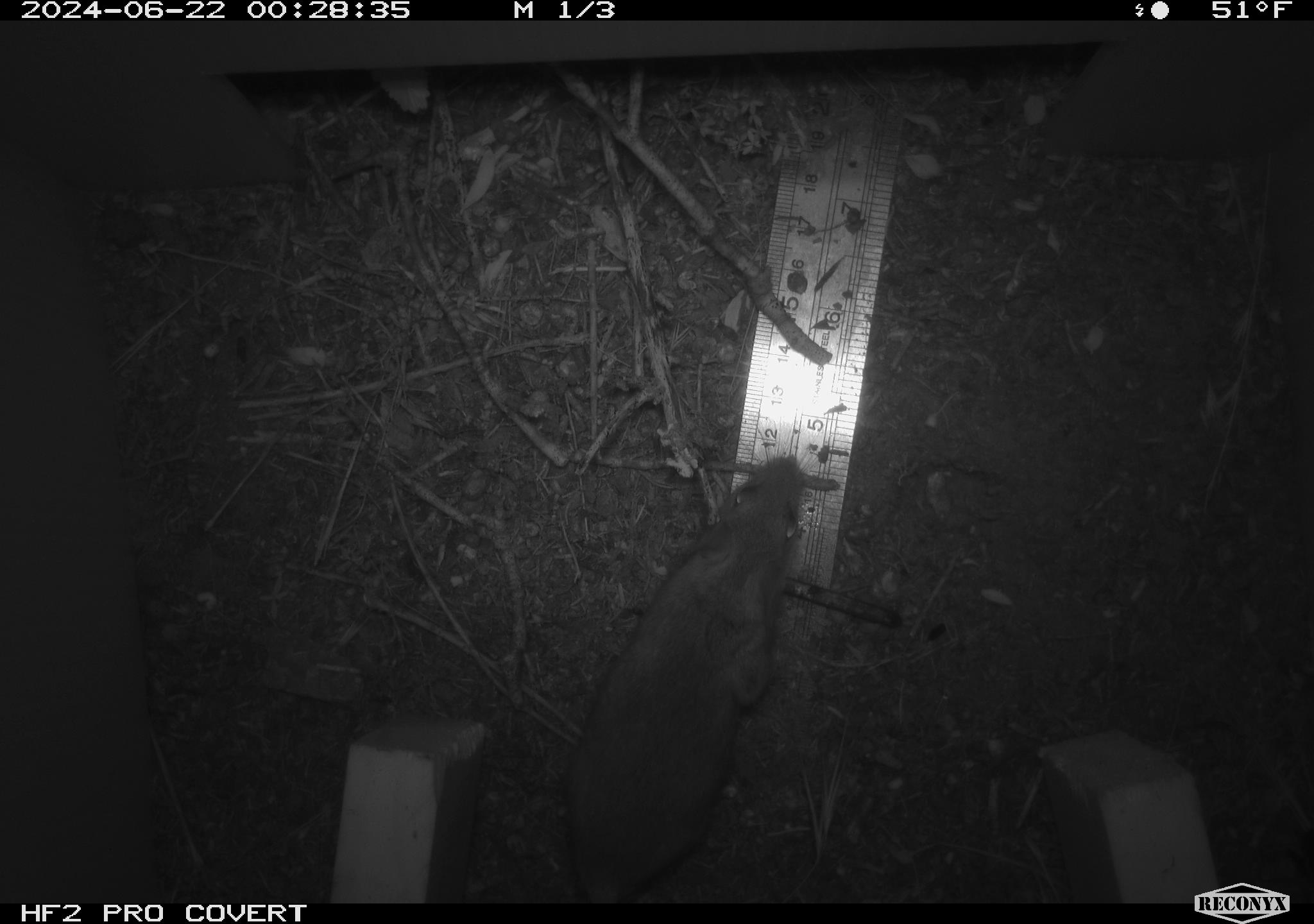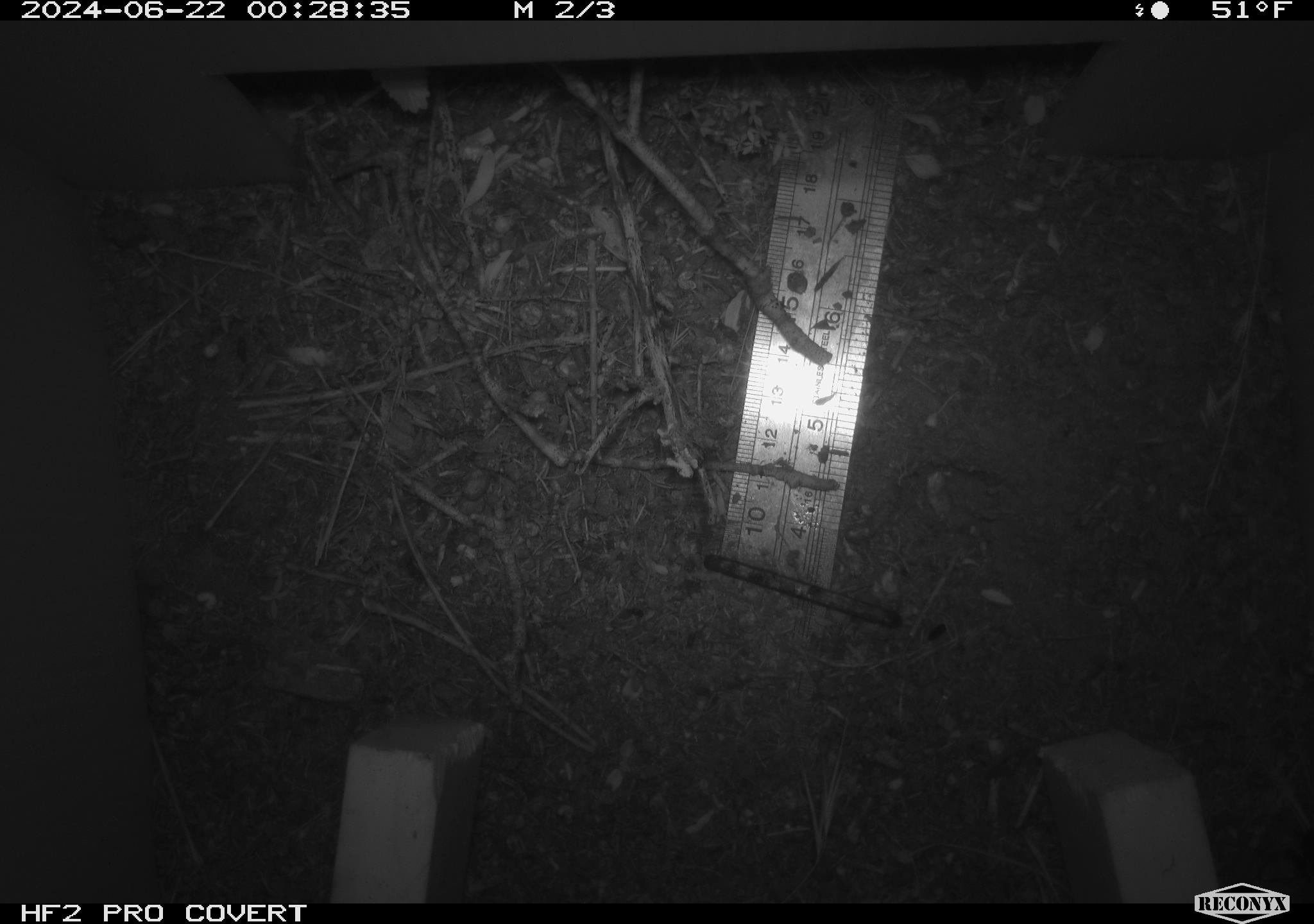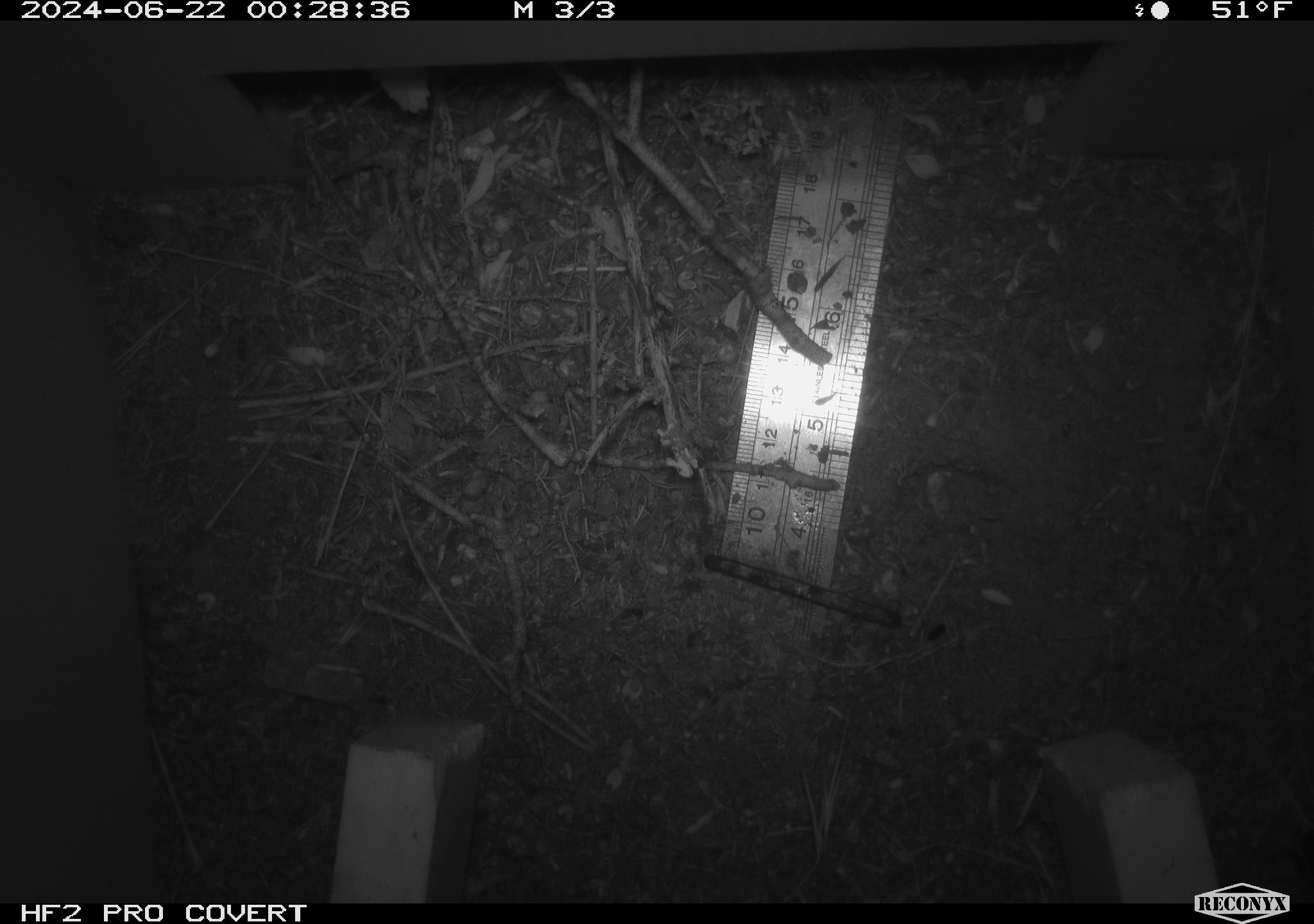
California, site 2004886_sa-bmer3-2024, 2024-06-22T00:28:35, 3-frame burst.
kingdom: Animalia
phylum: Chordata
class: Mammalia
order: Rodentia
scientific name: Rodentia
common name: mouse species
Mouse species (Rodentia).